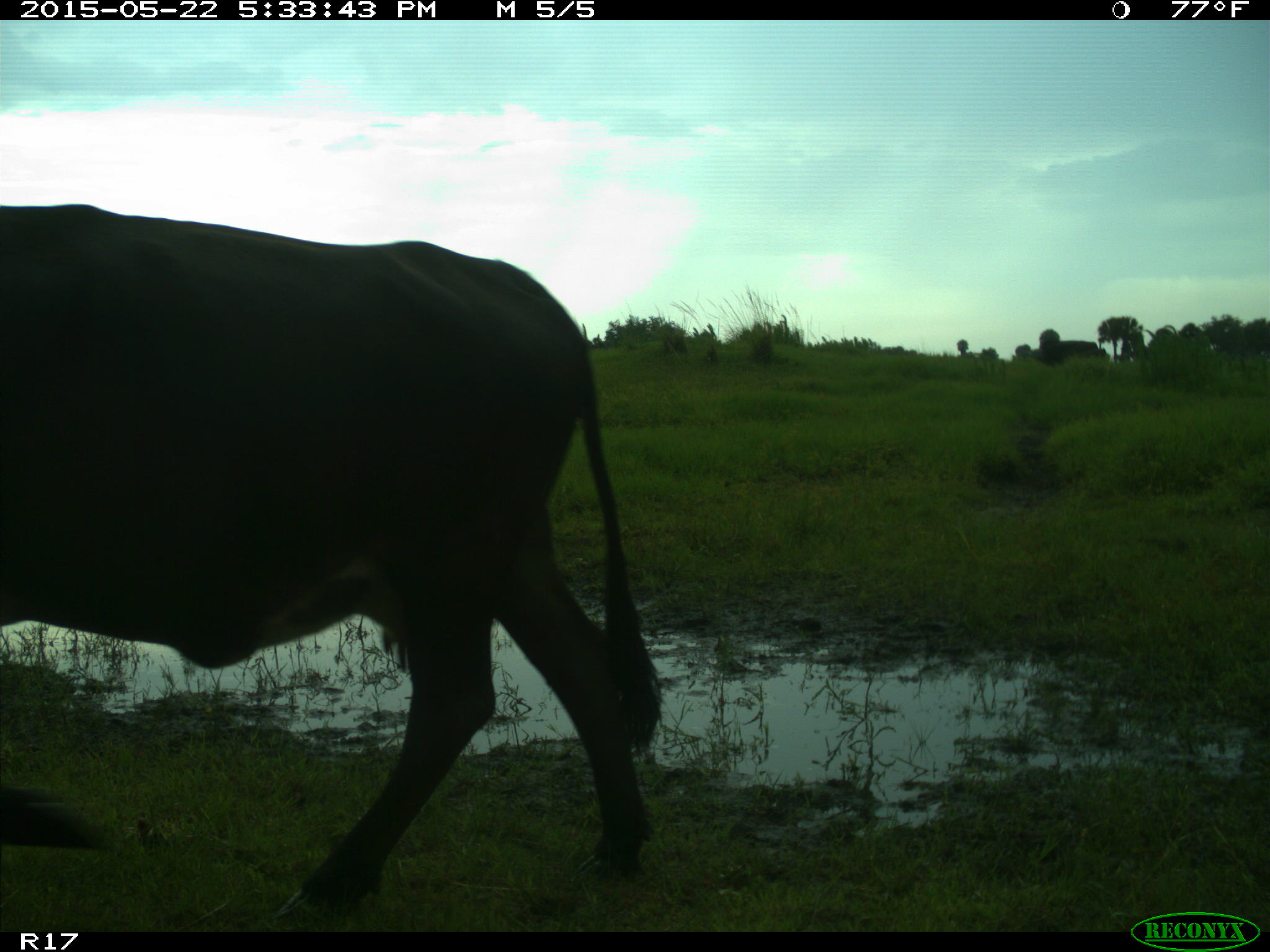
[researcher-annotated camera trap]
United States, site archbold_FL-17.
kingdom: Animalia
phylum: Chordata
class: Mammalia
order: Artiodactyla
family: Bovidae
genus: Bos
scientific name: Bos taurus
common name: domestic cow